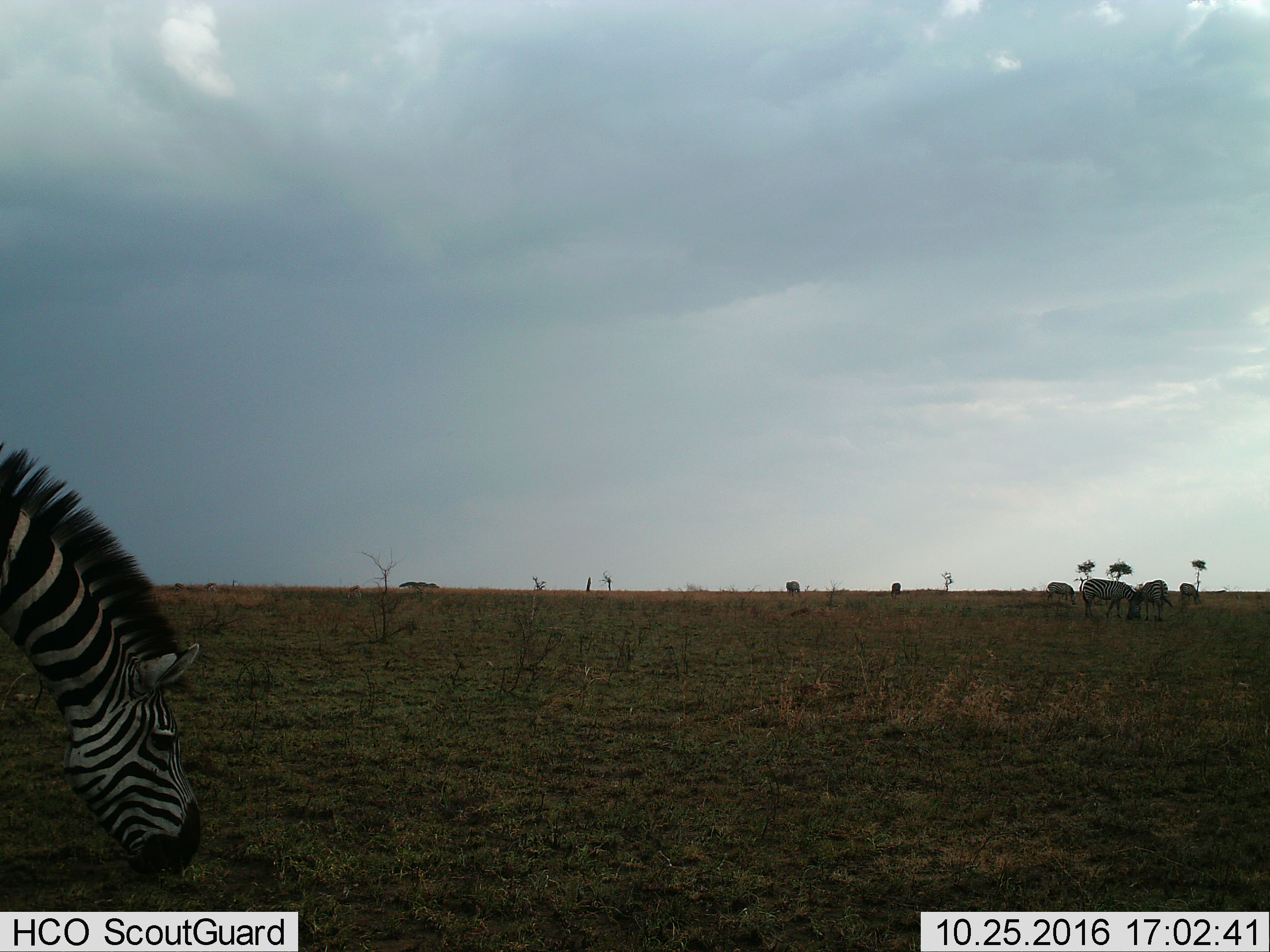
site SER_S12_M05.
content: unidentified animal